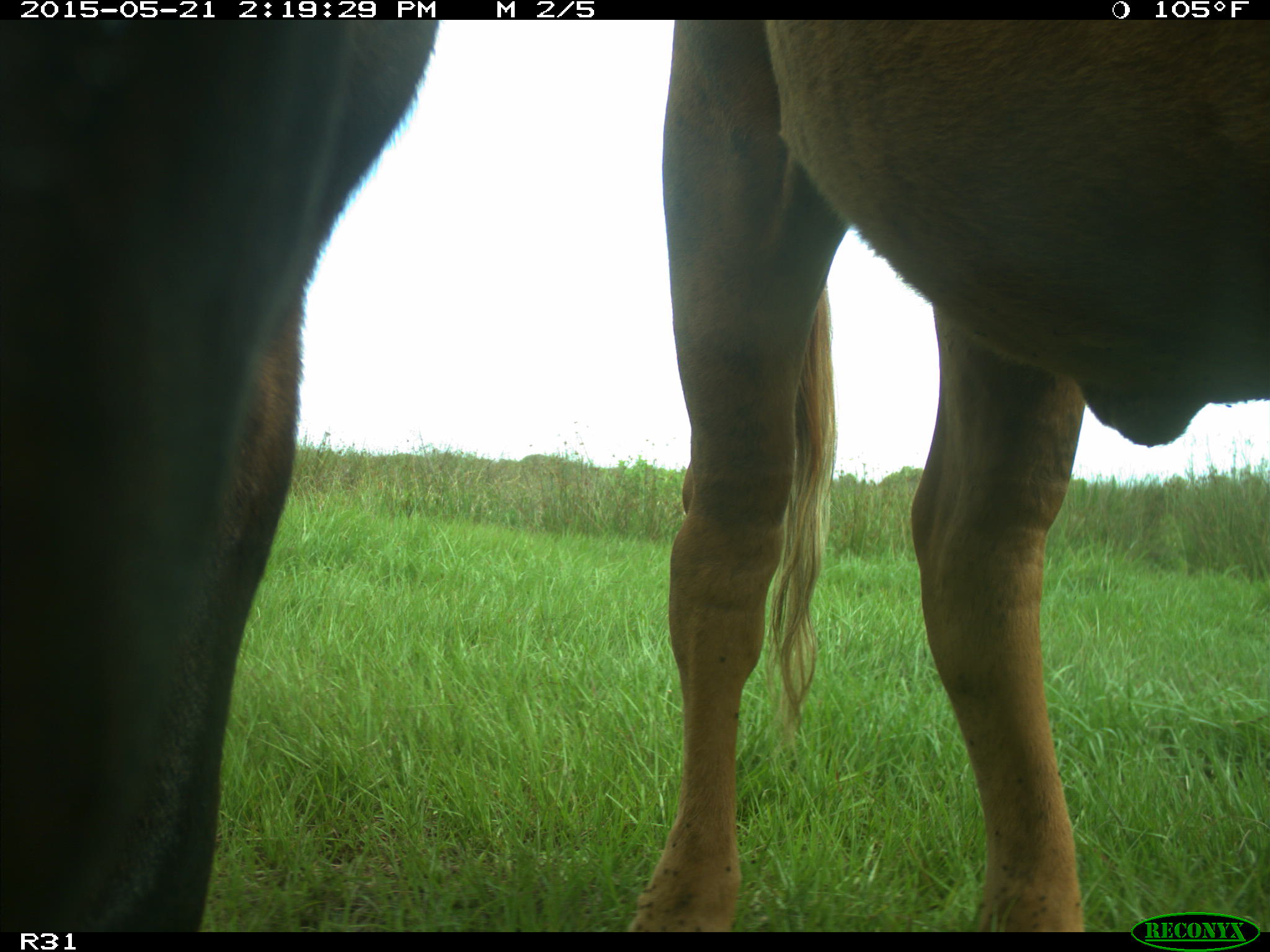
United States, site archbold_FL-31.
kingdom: Animalia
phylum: Chordata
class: Mammalia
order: Artiodactyla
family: Bovidae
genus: Bos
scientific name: Bos taurus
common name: domestic cow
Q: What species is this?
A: Bos taurus (domestic cow).